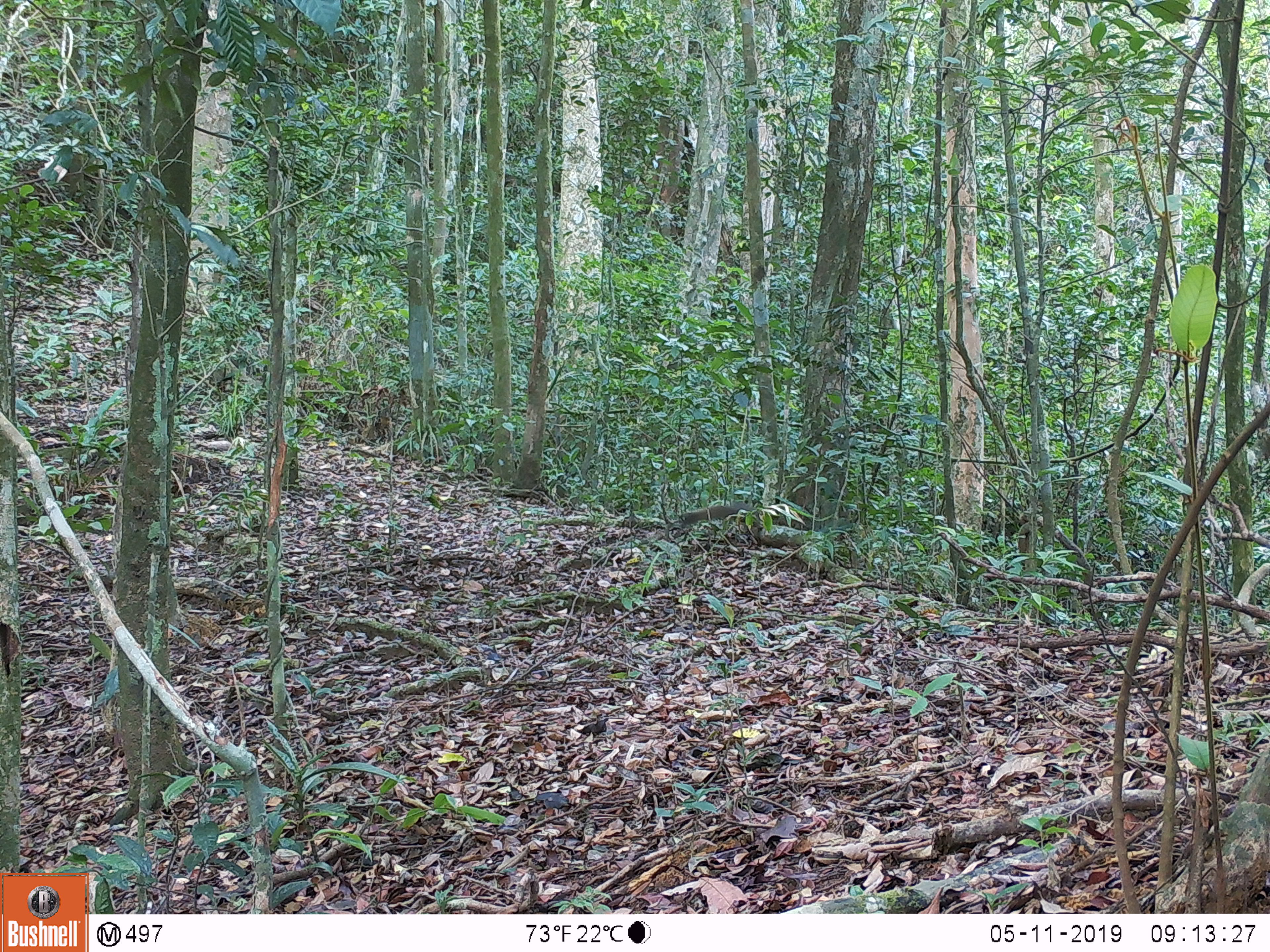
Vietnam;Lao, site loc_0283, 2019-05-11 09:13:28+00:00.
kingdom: Animalia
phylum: Chordata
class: Mammalia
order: Rodentia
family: Sciuridae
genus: Callosciurus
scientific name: Callosciurus erythraeus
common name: pallas's squirrel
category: pallass squirrel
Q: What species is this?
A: Pallass squirrel (pallas's squirrel) (Callosciurus erythraeus).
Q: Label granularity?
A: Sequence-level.